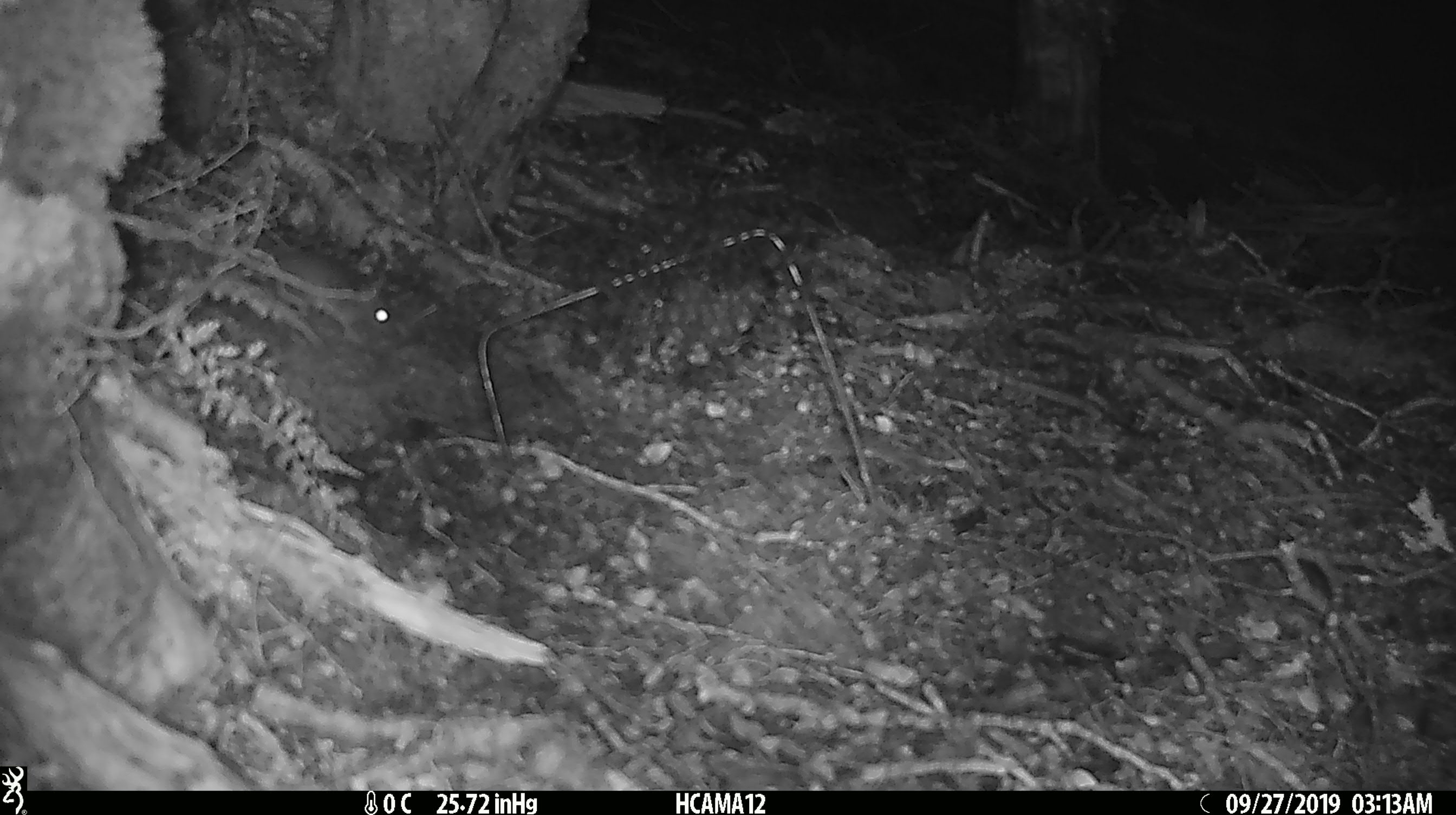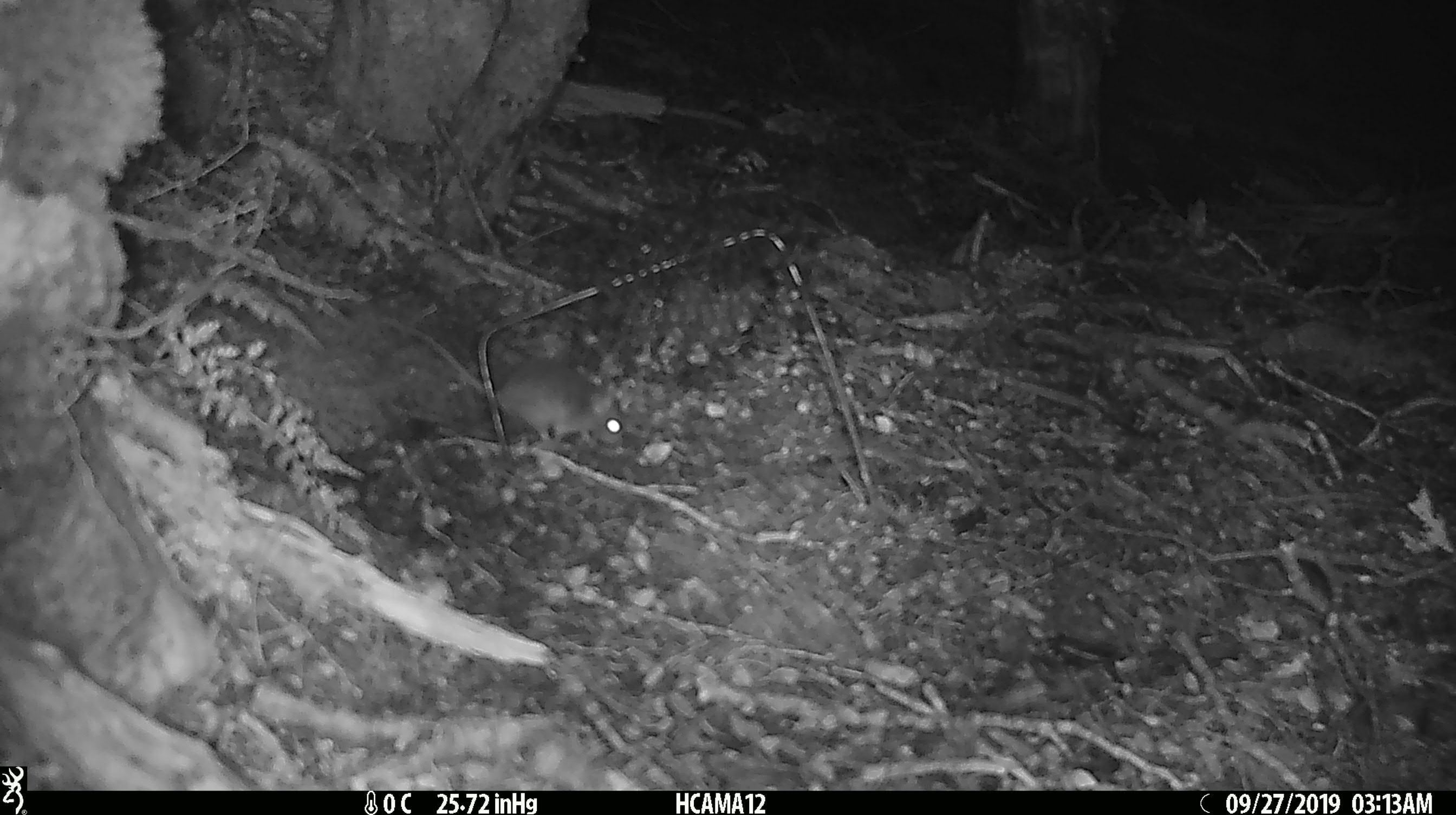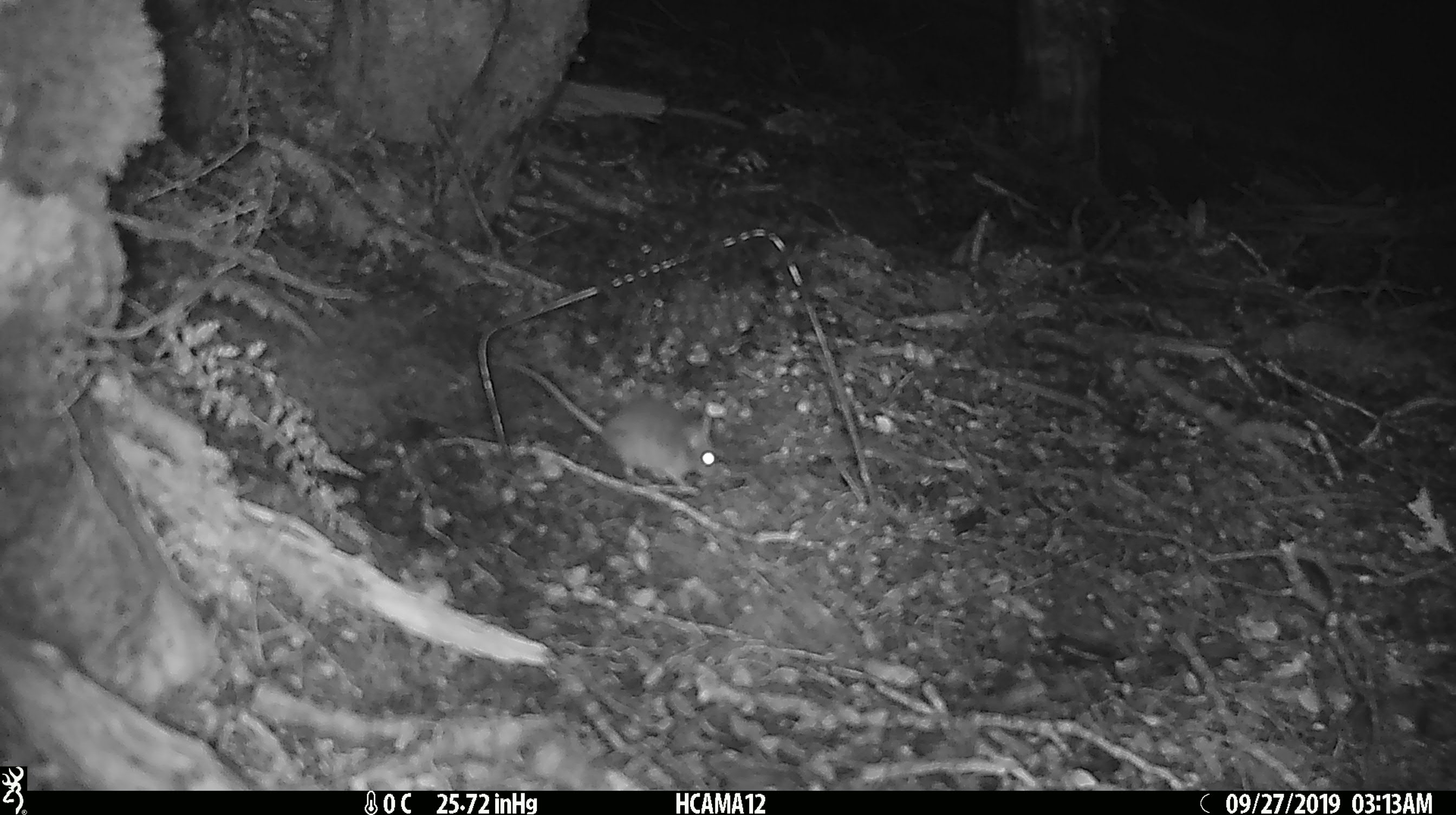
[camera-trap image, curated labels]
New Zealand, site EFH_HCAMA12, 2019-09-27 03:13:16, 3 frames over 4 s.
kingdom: Animalia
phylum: Chordata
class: Mammalia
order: Rodentia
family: Muridae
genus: Mus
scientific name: Mus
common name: mouse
Mouse (Mus).